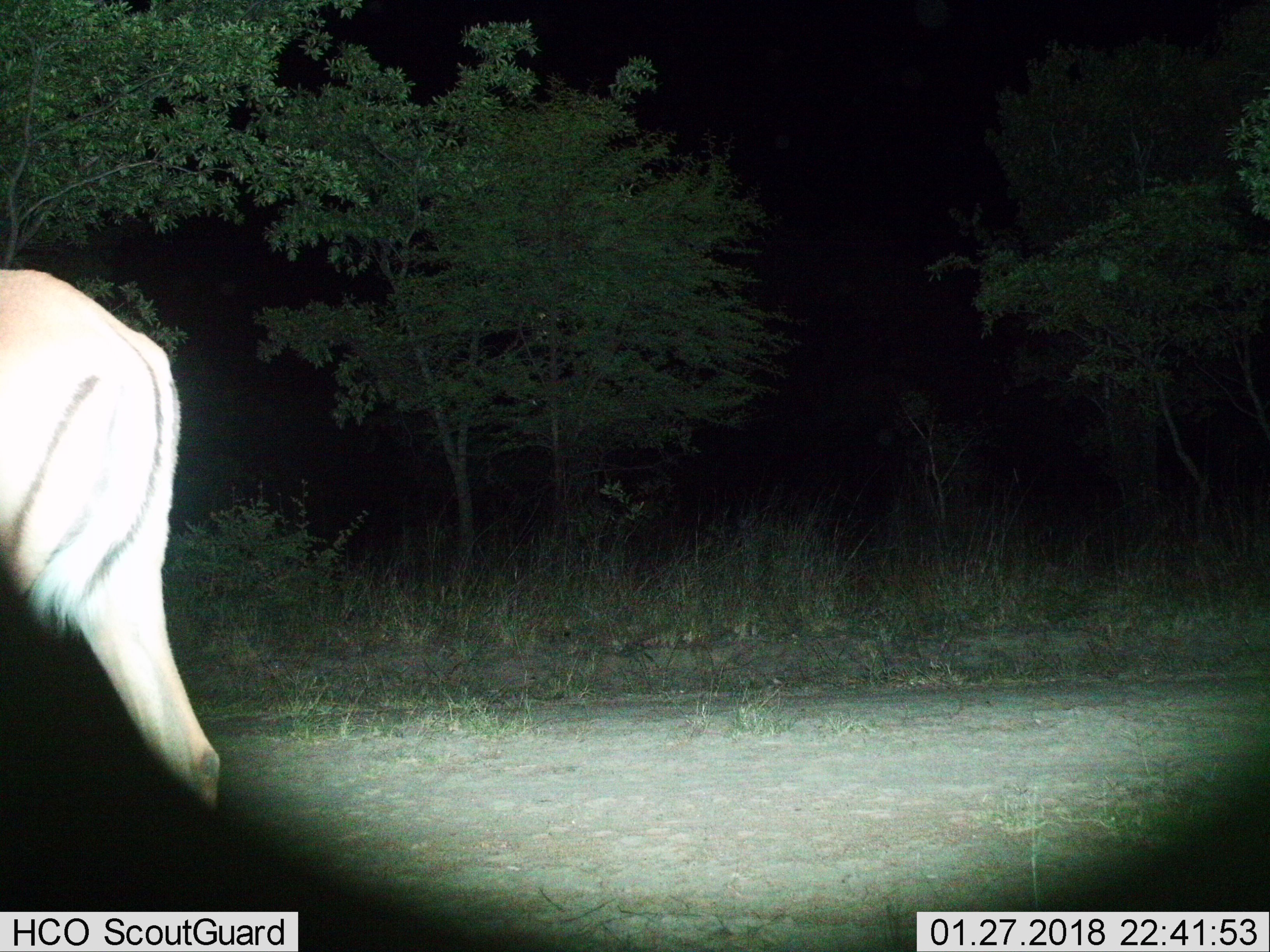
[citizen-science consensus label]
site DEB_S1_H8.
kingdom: Animalia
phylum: Chordata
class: Mammalia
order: Artiodactyla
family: Bovidae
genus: Aepyceros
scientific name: Aepyceros melampus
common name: impala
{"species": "impala (Aepyceros melampus)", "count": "1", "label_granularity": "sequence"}